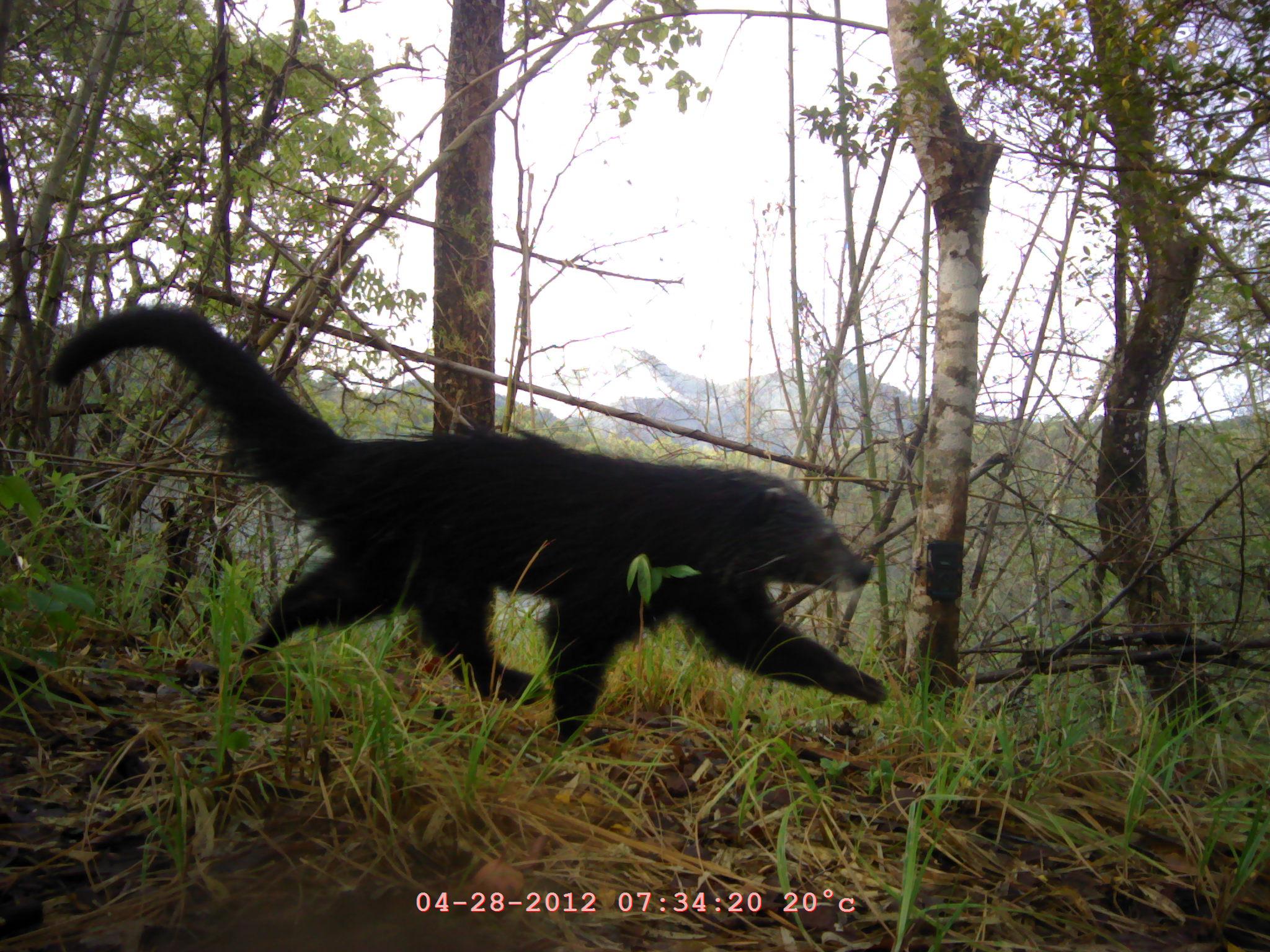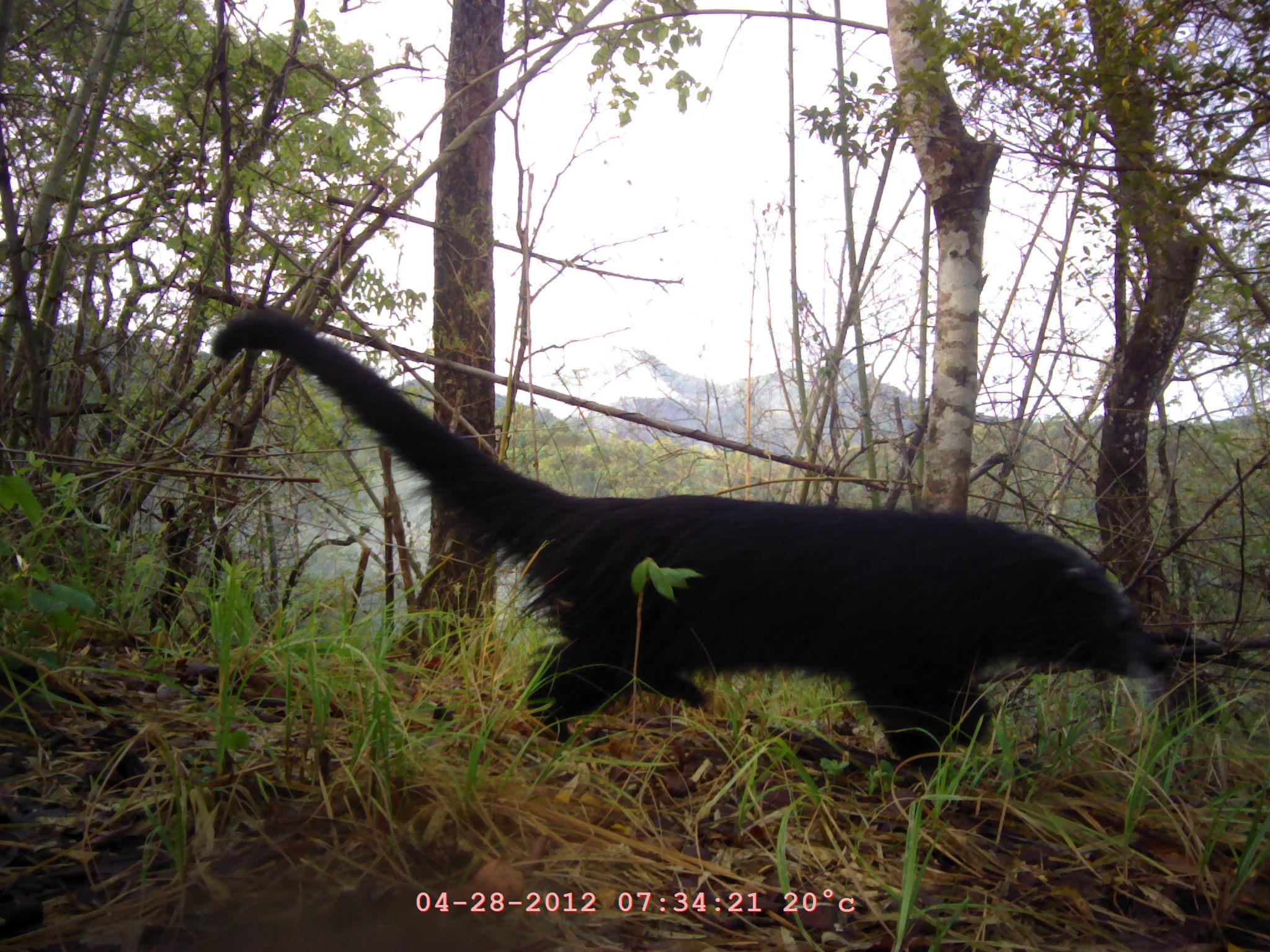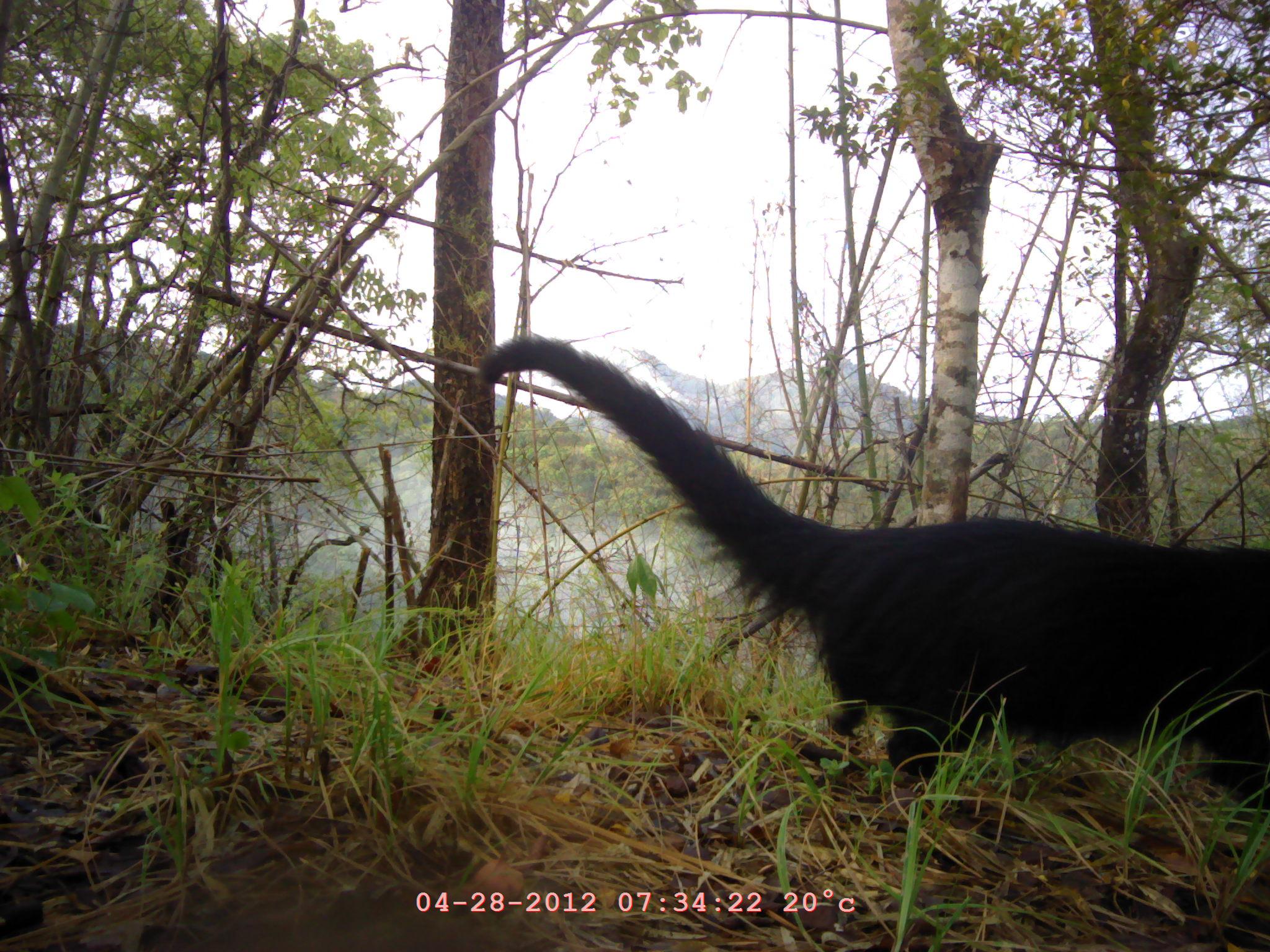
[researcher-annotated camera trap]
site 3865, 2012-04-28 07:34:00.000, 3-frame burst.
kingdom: Animalia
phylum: Chordata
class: Mammalia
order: Carnivora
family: Viverridae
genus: Arctictis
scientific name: Arctictis binturong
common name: binturong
Arctictis binturong (binturong), count 1.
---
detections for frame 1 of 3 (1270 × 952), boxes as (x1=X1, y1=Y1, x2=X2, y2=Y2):
arctictis binturong: (x1=43, y1=301, x2=887, y2=746)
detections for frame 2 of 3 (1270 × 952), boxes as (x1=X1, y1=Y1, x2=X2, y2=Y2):
arctictis binturong: (x1=206, y1=302, x2=1176, y2=786)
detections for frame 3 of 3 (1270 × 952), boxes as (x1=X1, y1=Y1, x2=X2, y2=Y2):
arctictis binturong: (x1=473, y1=327, x2=1270, y2=819)